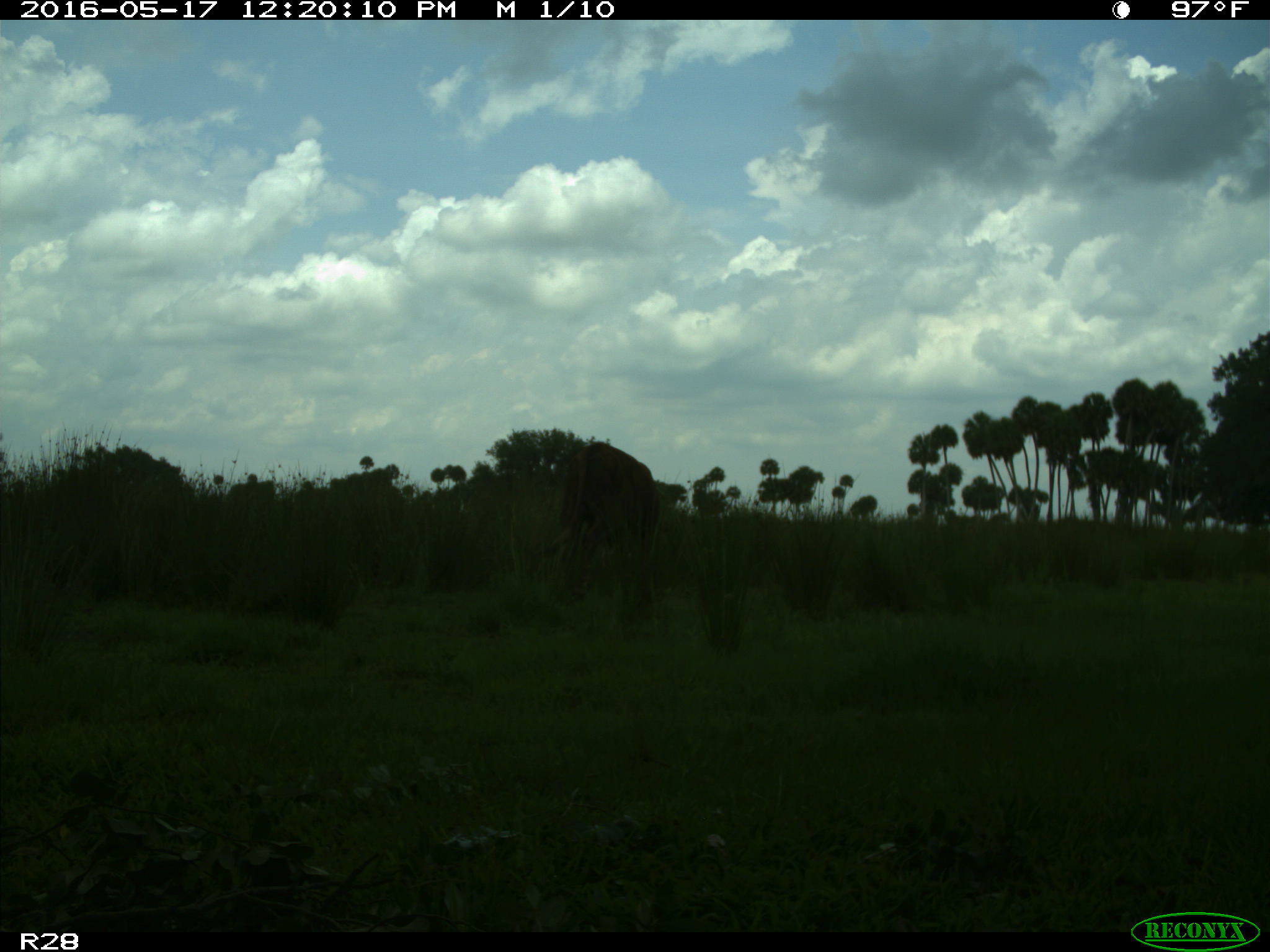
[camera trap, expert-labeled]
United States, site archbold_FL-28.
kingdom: Animalia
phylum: Chordata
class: Mammalia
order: Artiodactyla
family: Bovidae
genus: Bos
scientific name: Bos taurus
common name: domestic cow